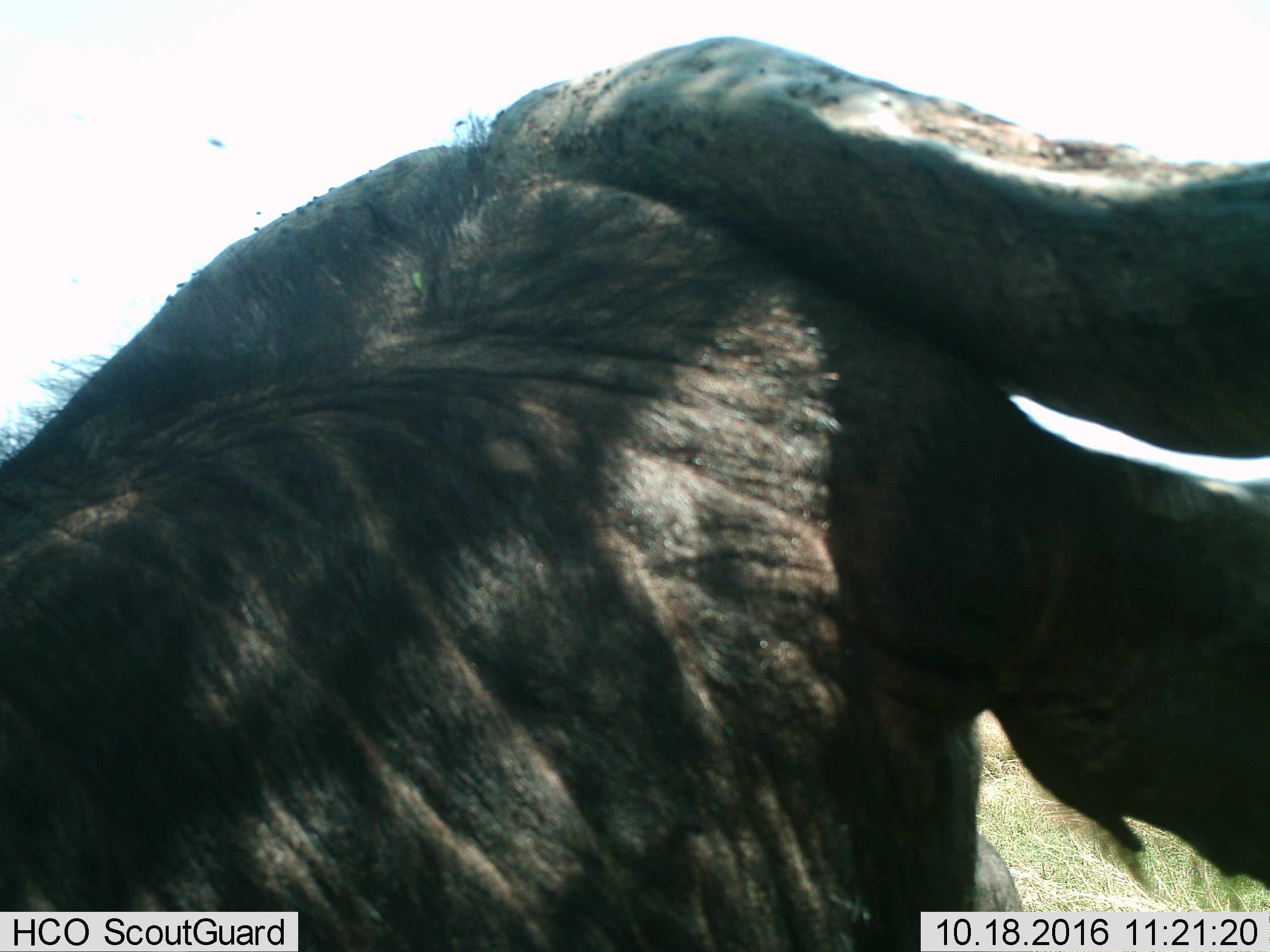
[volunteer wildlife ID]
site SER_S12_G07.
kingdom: Animalia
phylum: Chordata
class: Mammalia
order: Artiodactyla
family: Bovidae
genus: Syncerus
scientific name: Syncerus caffer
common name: african buffalo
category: buffalo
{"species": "buffalo (african buffalo) (Syncerus caffer)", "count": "1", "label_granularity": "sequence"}